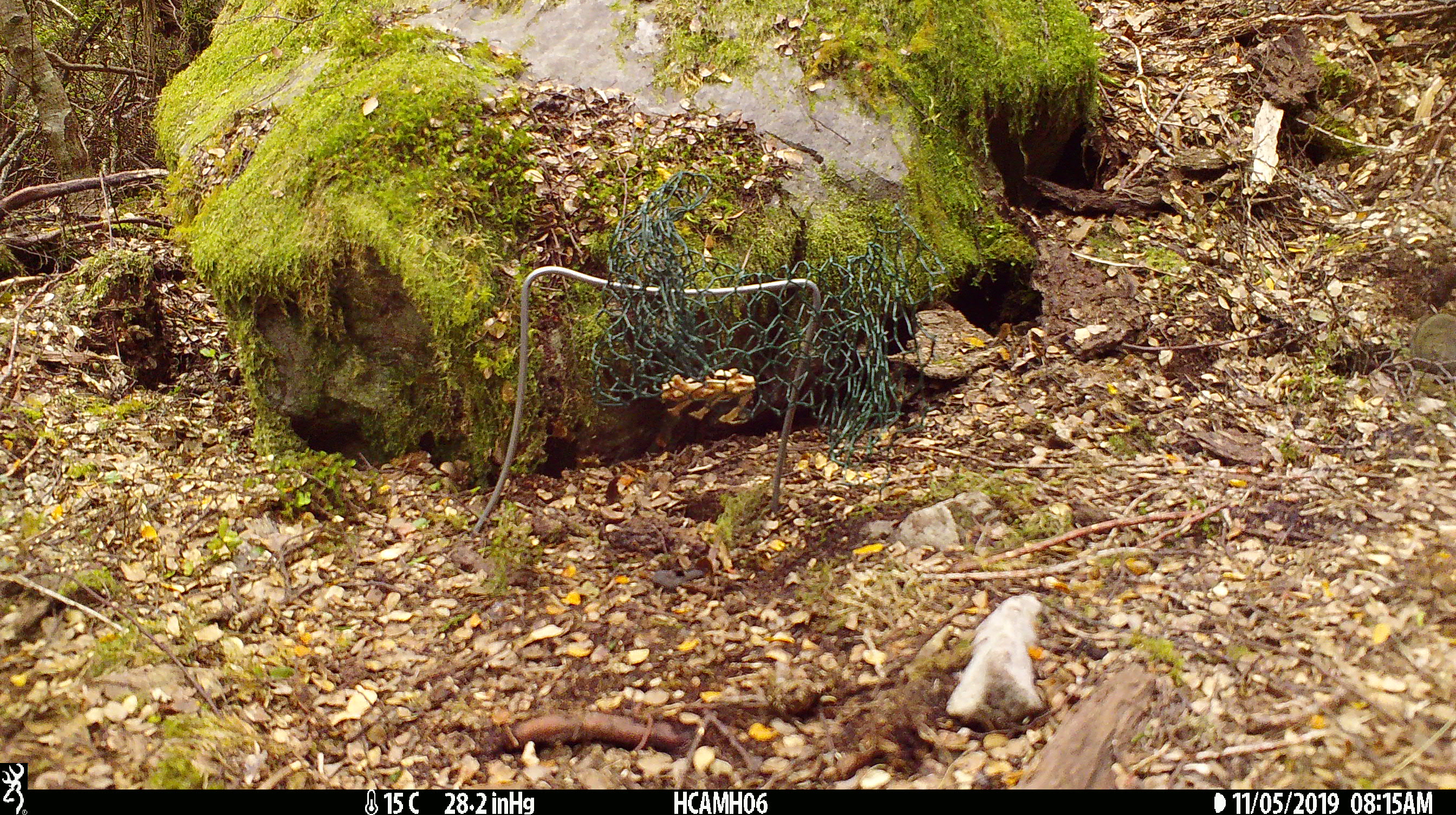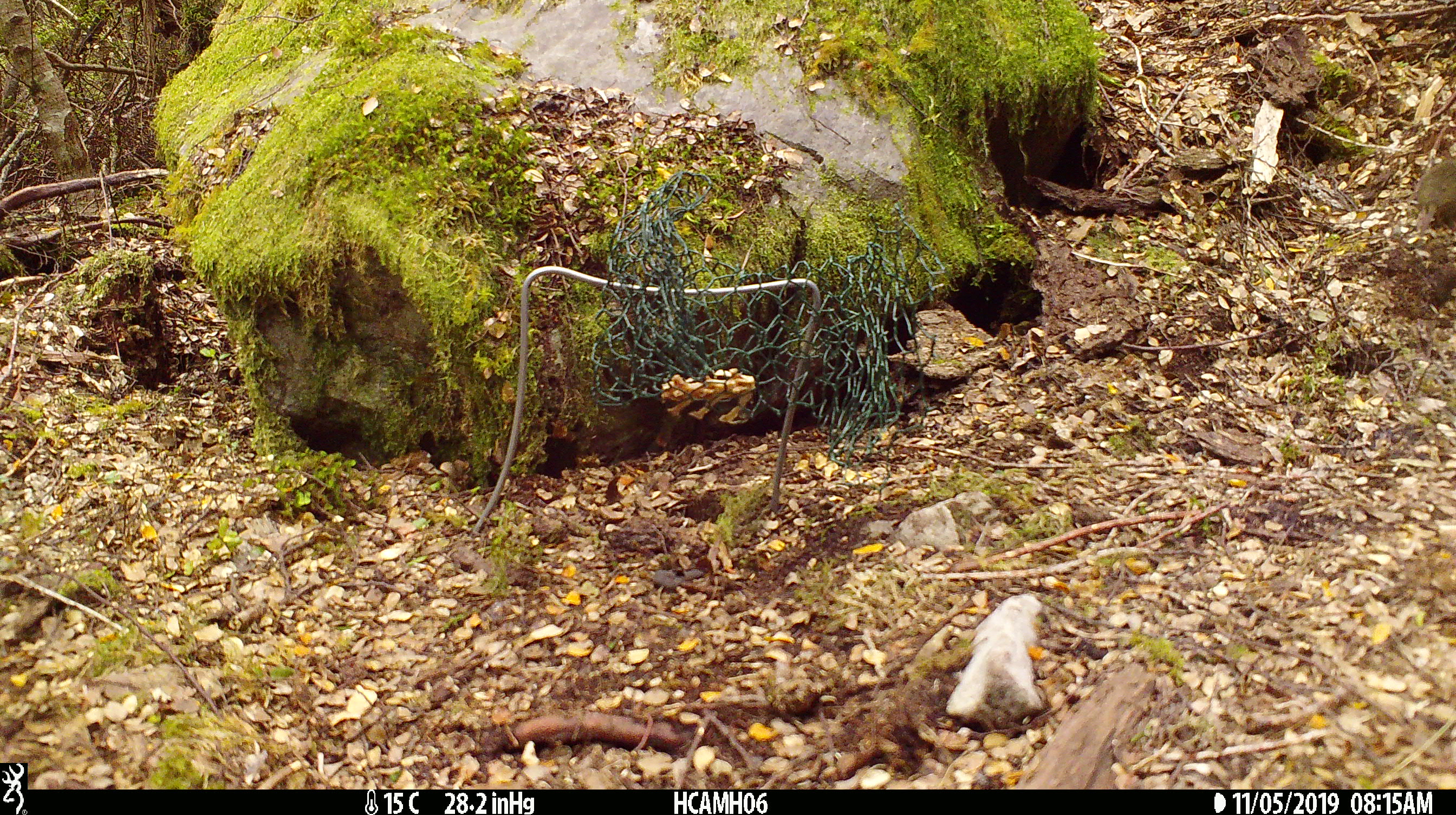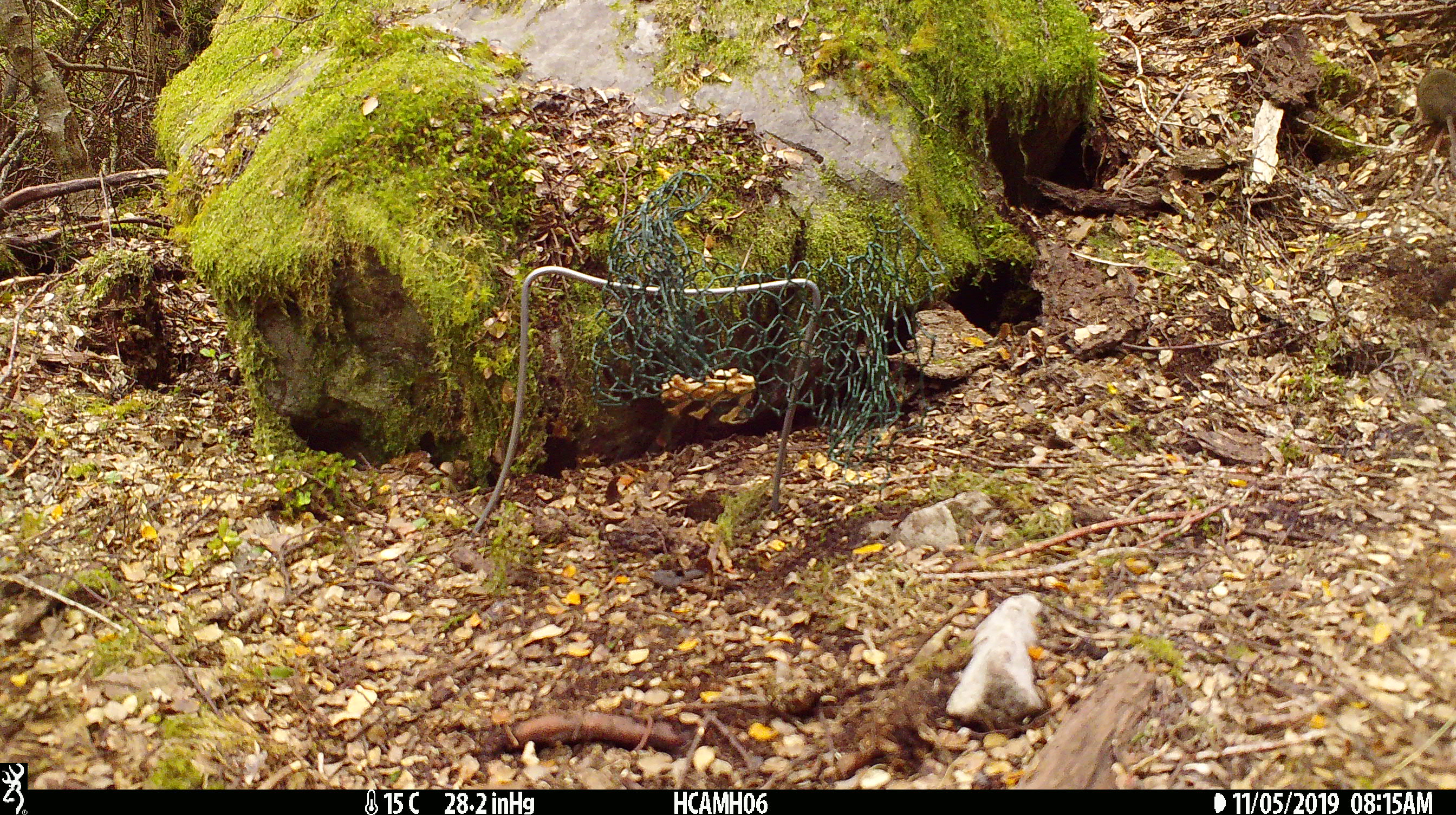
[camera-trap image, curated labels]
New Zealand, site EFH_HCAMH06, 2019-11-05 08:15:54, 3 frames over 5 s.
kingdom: Animalia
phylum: Chordata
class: Mammalia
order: Rodentia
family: Muridae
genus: Mus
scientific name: Mus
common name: mouse